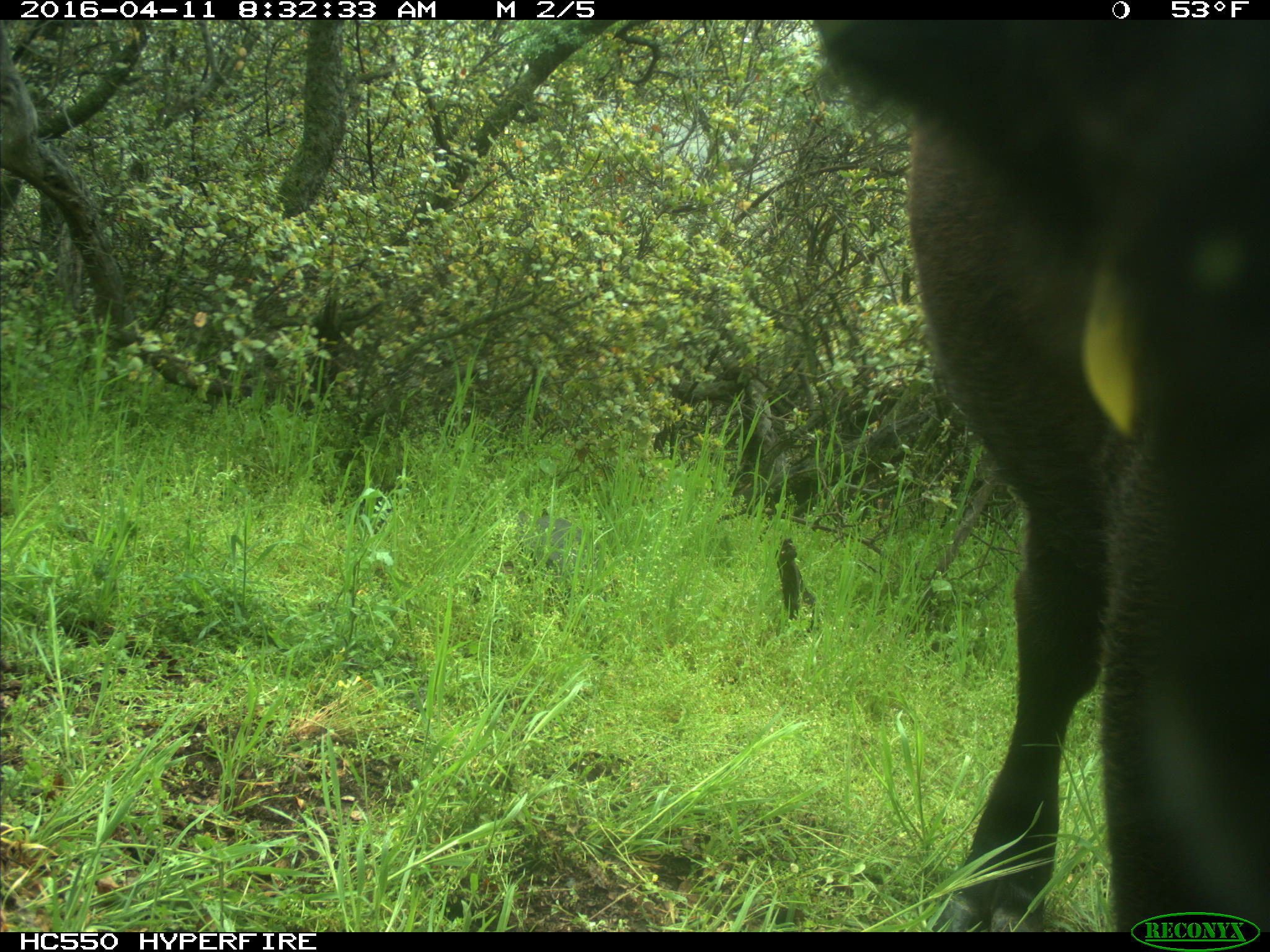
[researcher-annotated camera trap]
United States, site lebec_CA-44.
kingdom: Animalia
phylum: Chordata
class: Mammalia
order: Artiodactyla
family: Bovidae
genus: Bos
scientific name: Bos taurus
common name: domestic cow